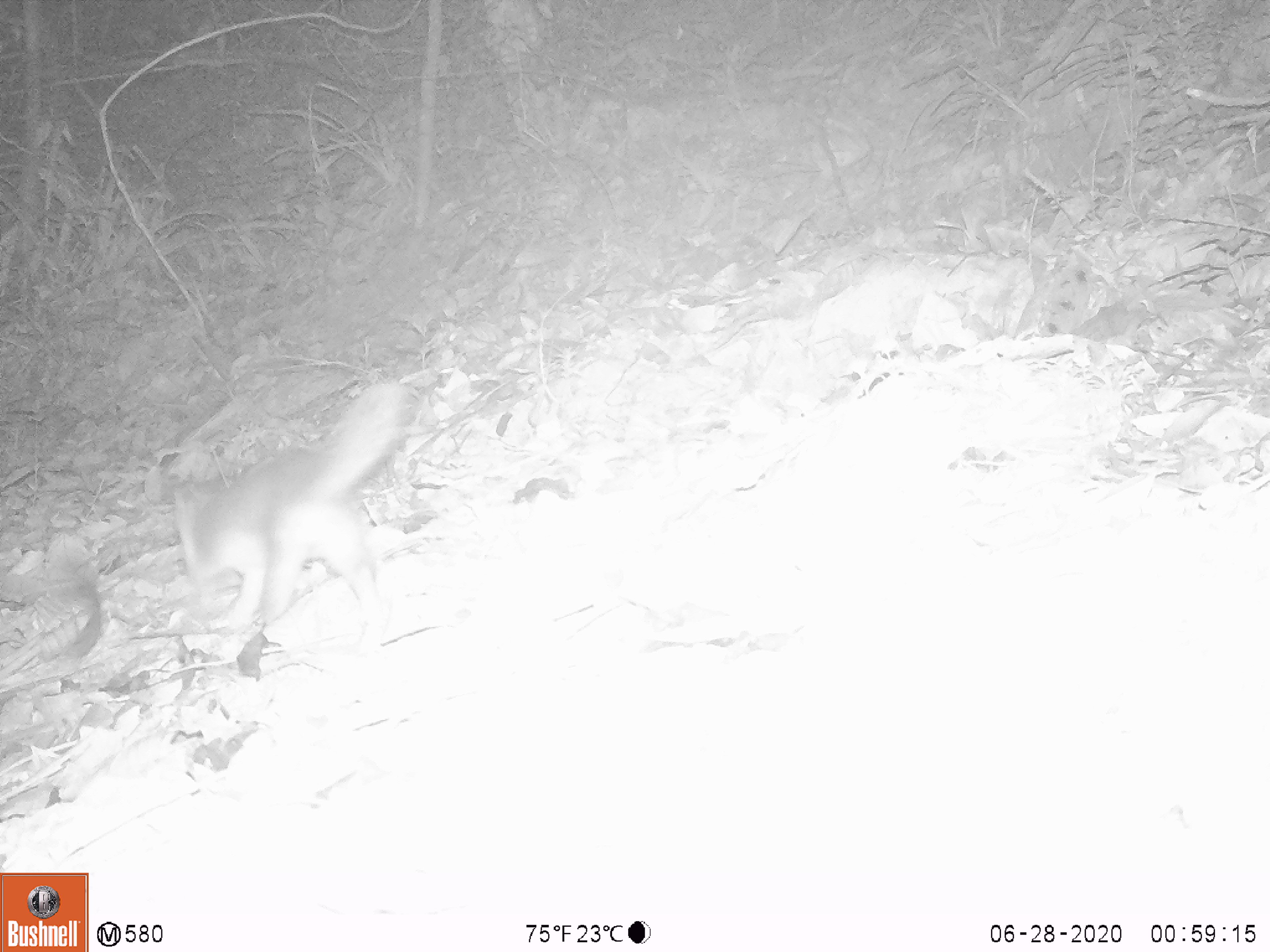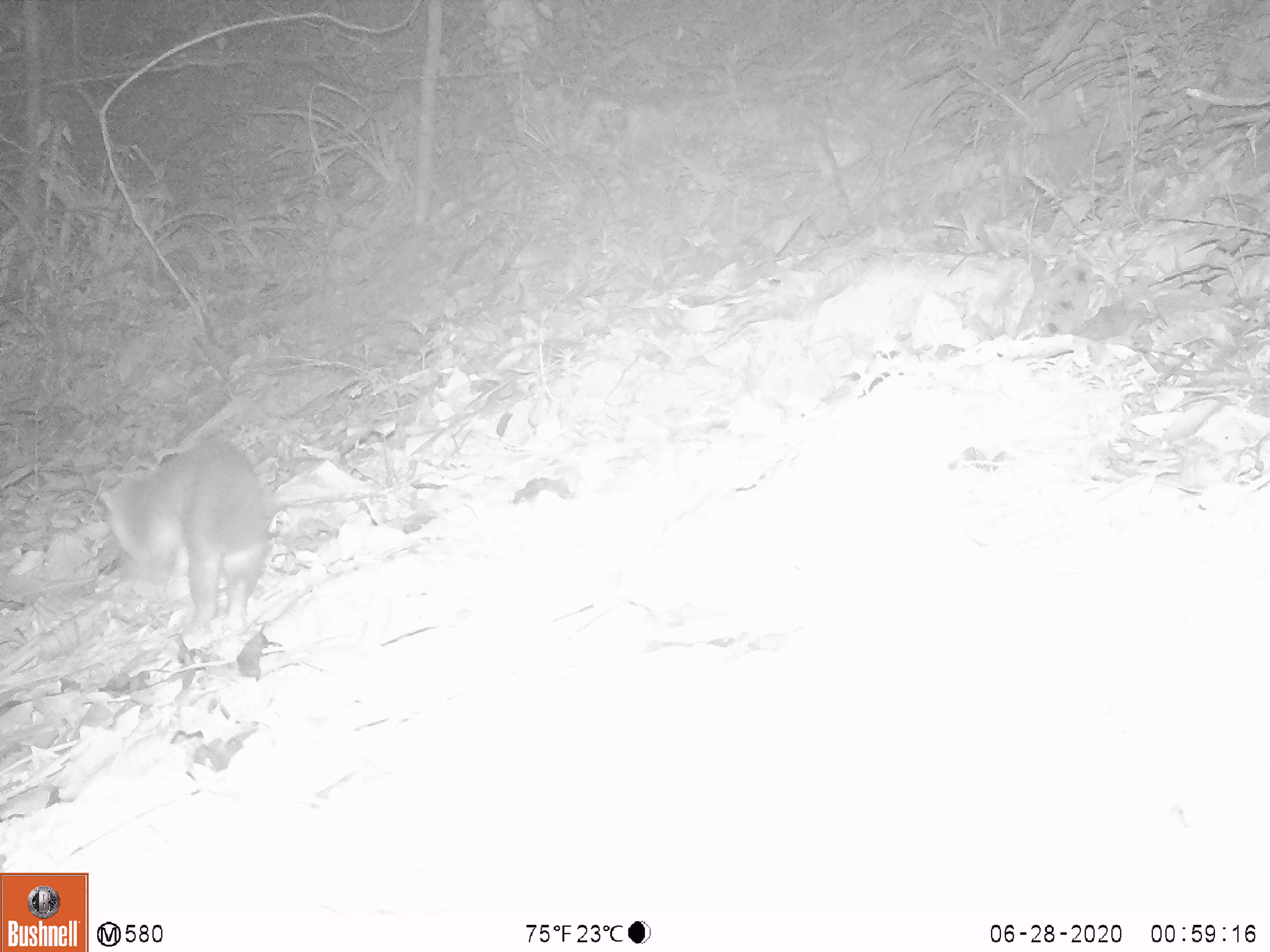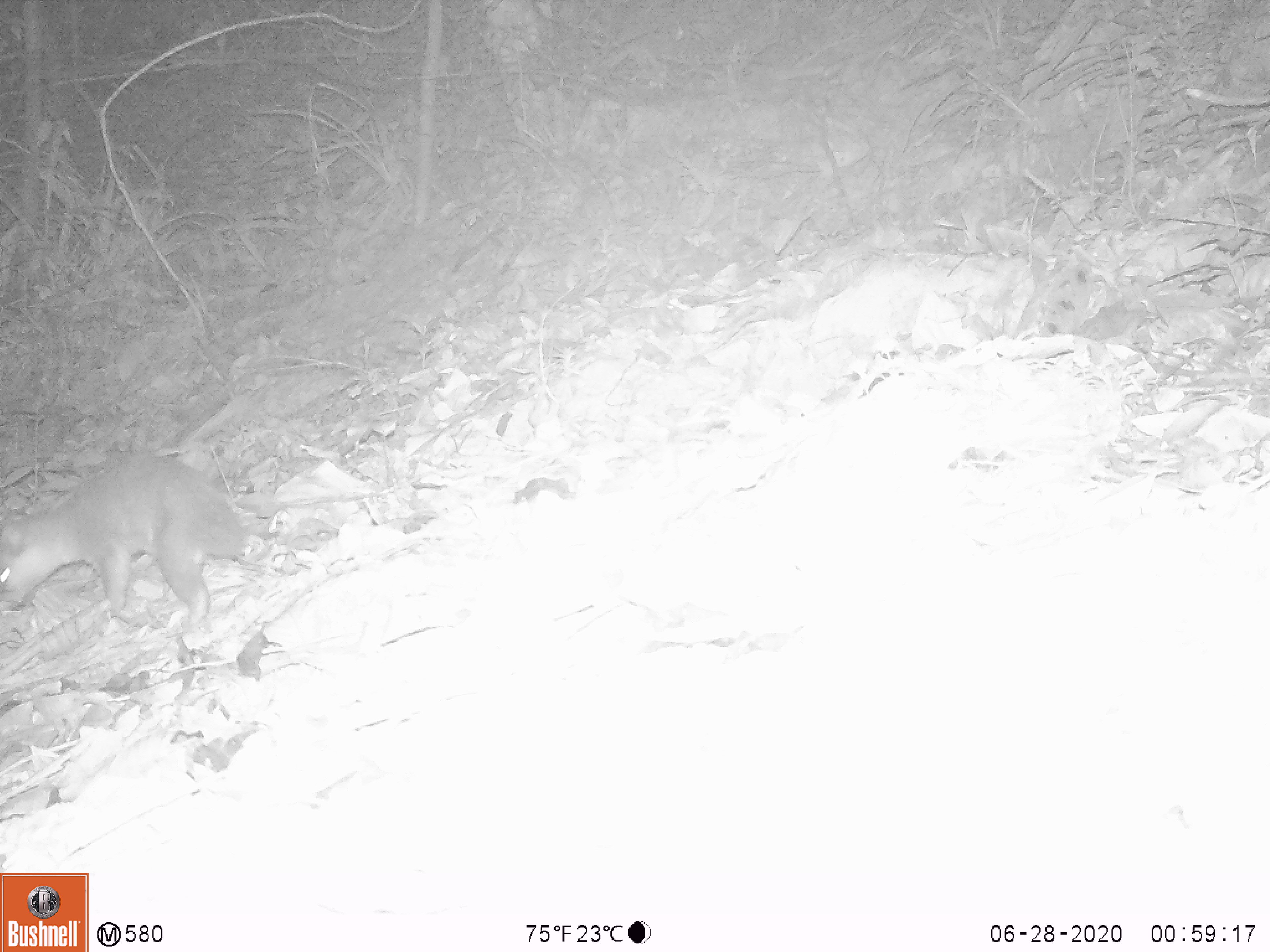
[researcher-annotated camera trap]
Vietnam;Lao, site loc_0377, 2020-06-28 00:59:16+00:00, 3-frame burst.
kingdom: Animalia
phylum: Chordata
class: Mammalia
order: Carnivora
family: Mustelidae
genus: Melogale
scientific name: Melogale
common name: ferret badger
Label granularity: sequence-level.